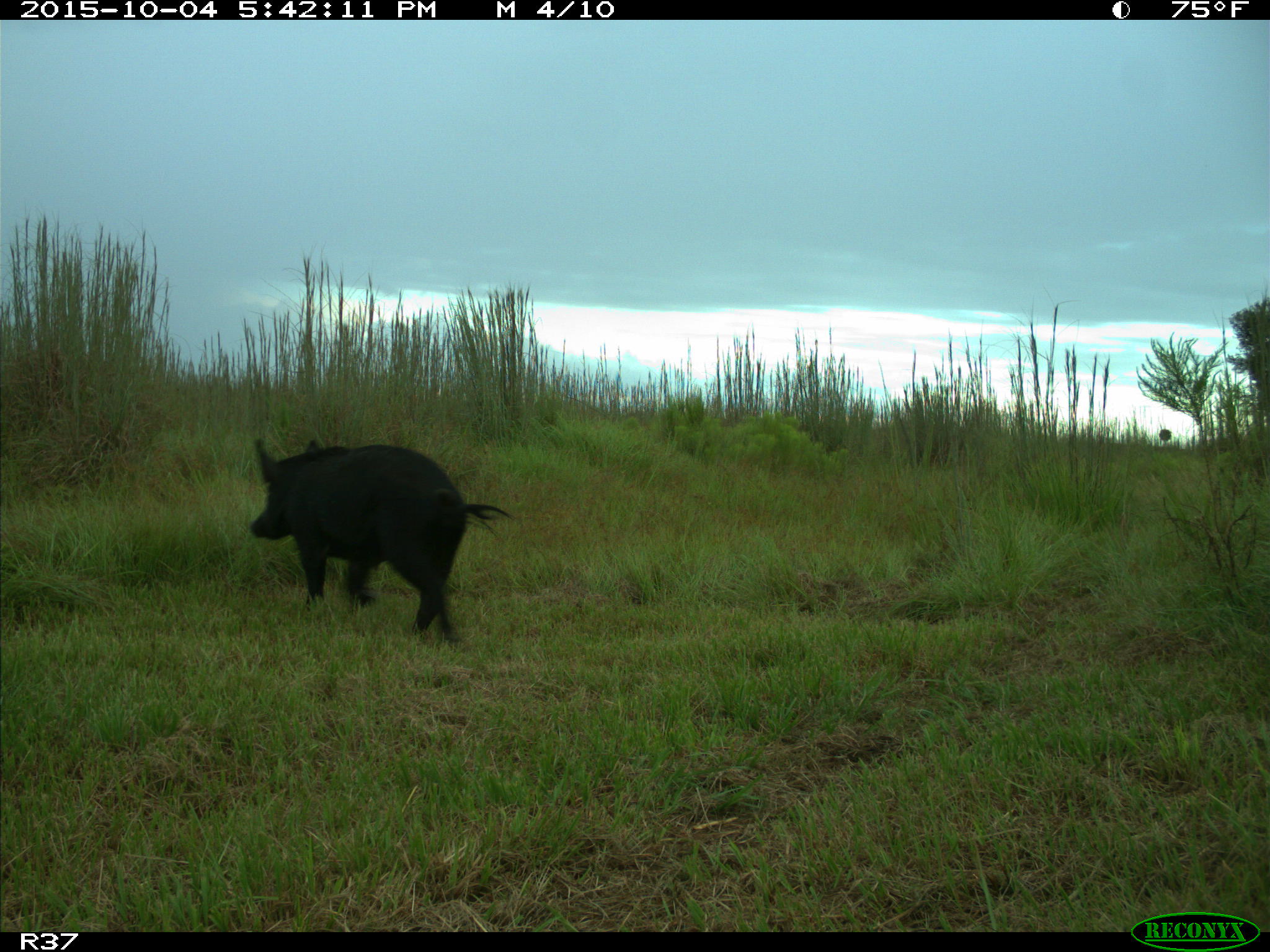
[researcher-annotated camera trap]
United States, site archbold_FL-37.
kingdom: Animalia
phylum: Chordata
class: Mammalia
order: Artiodactyla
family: Suidae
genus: Sus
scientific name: Sus scrofa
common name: wild boar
Sus scrofa (wild boar).